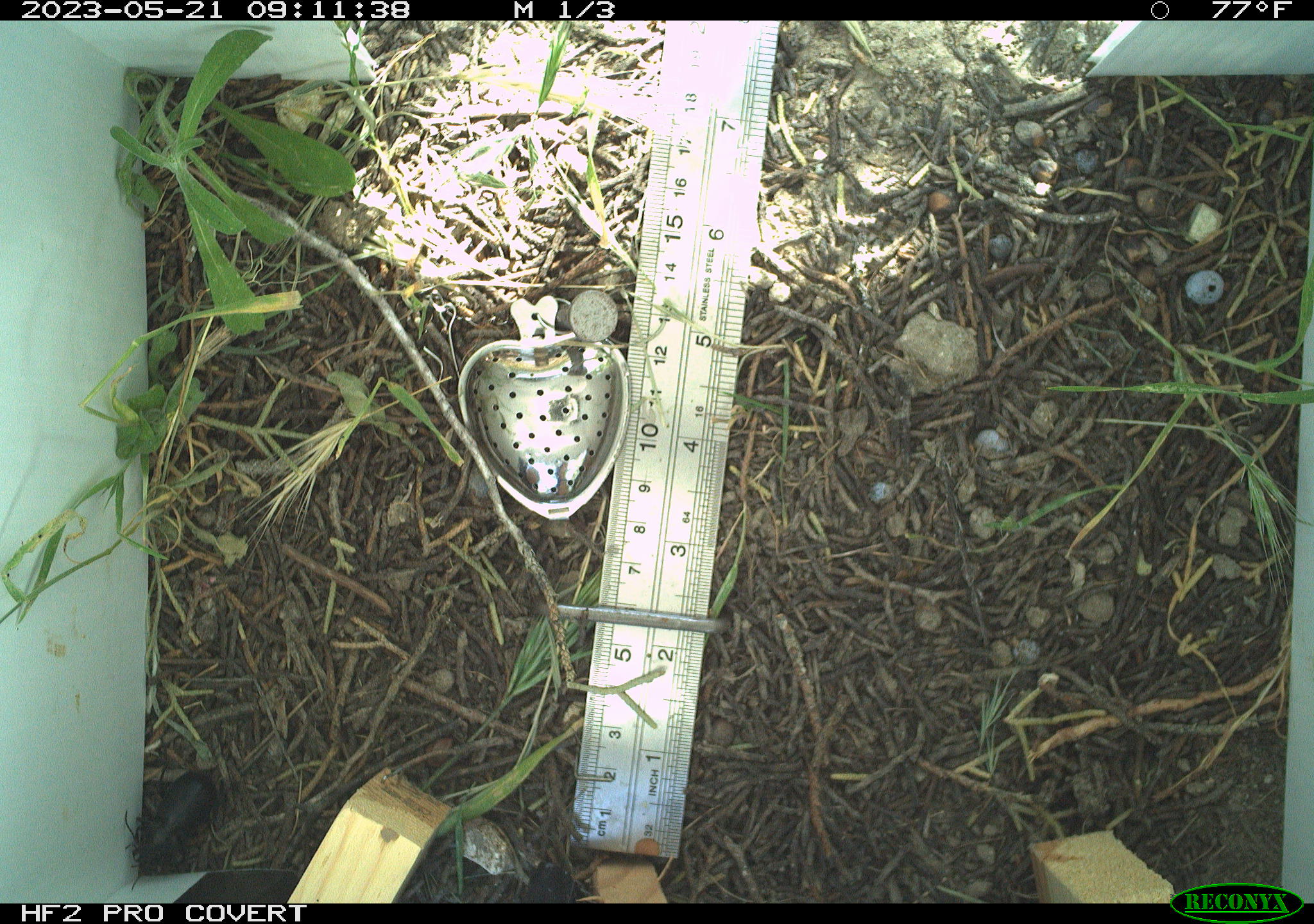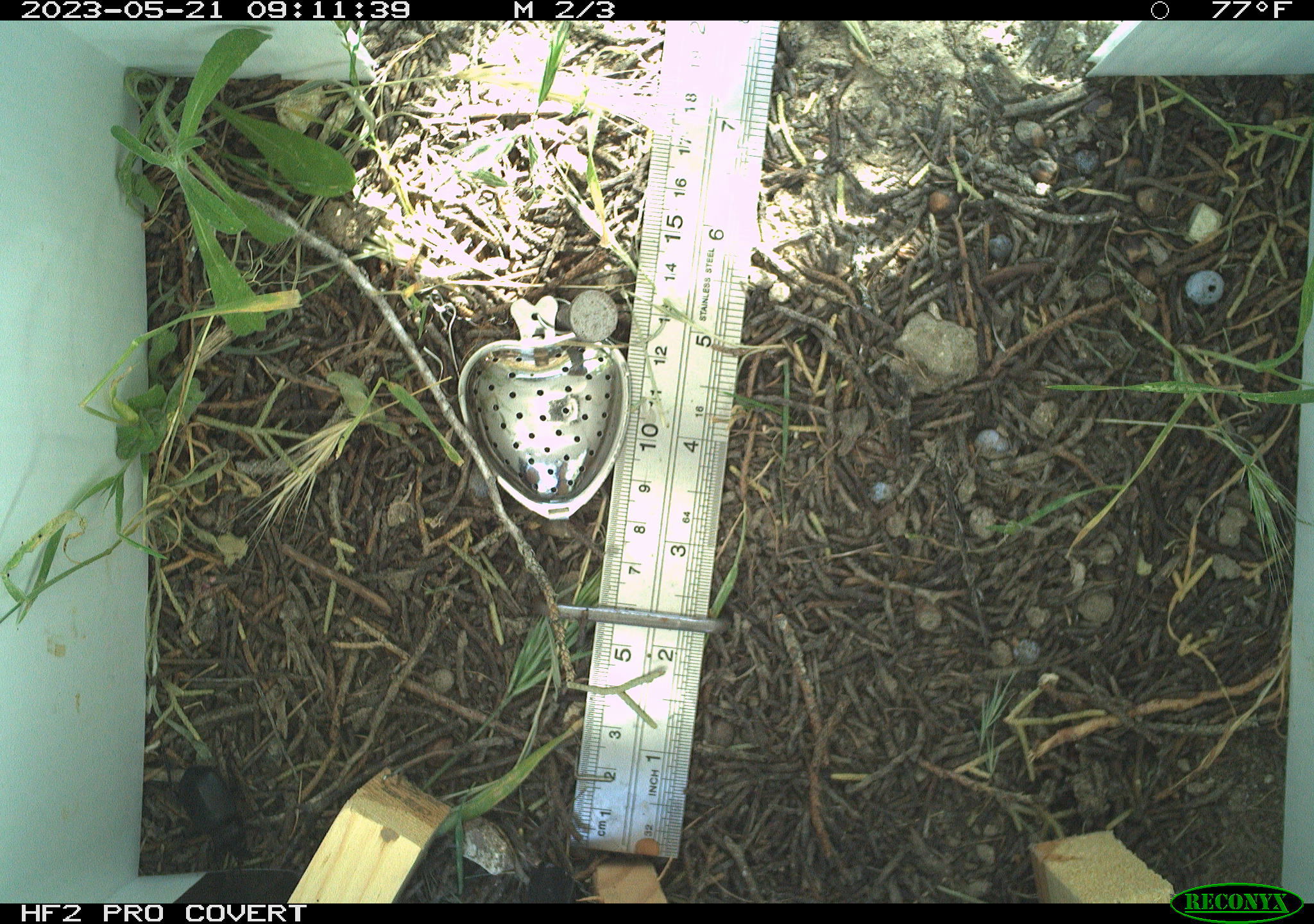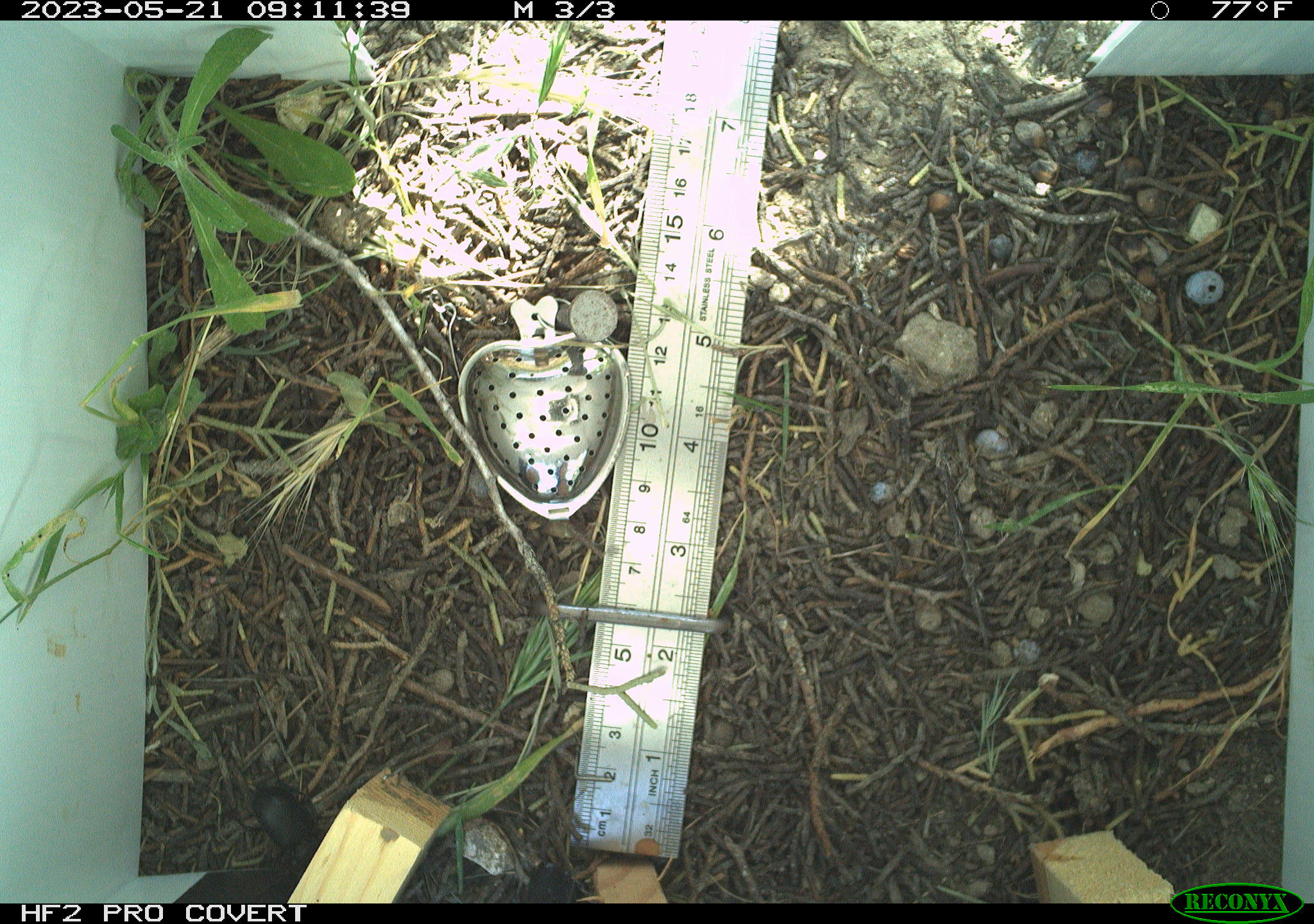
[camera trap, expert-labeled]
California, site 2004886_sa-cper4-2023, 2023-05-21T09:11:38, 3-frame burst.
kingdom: Animalia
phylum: Arthropoda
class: Insecta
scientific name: Insecta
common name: insect